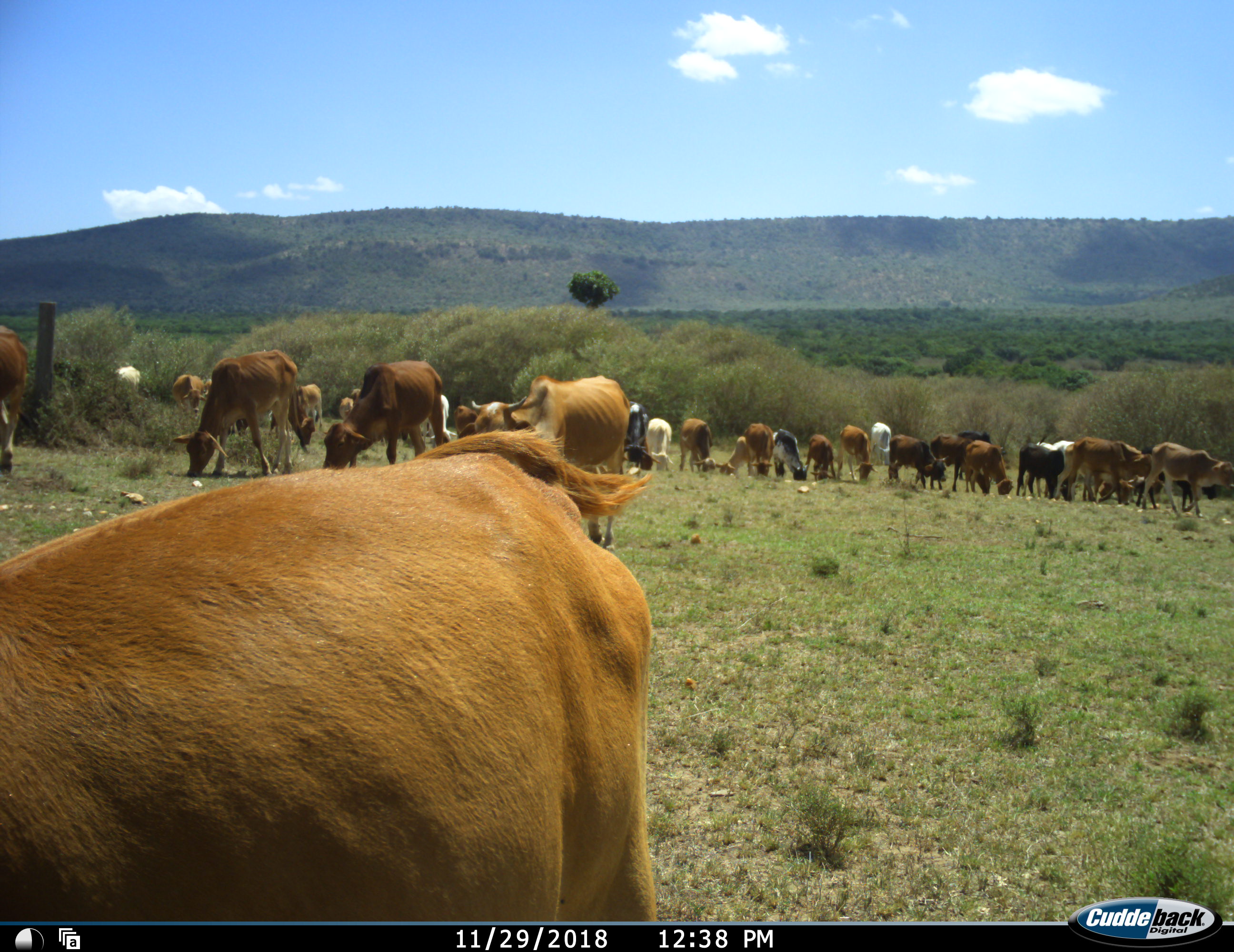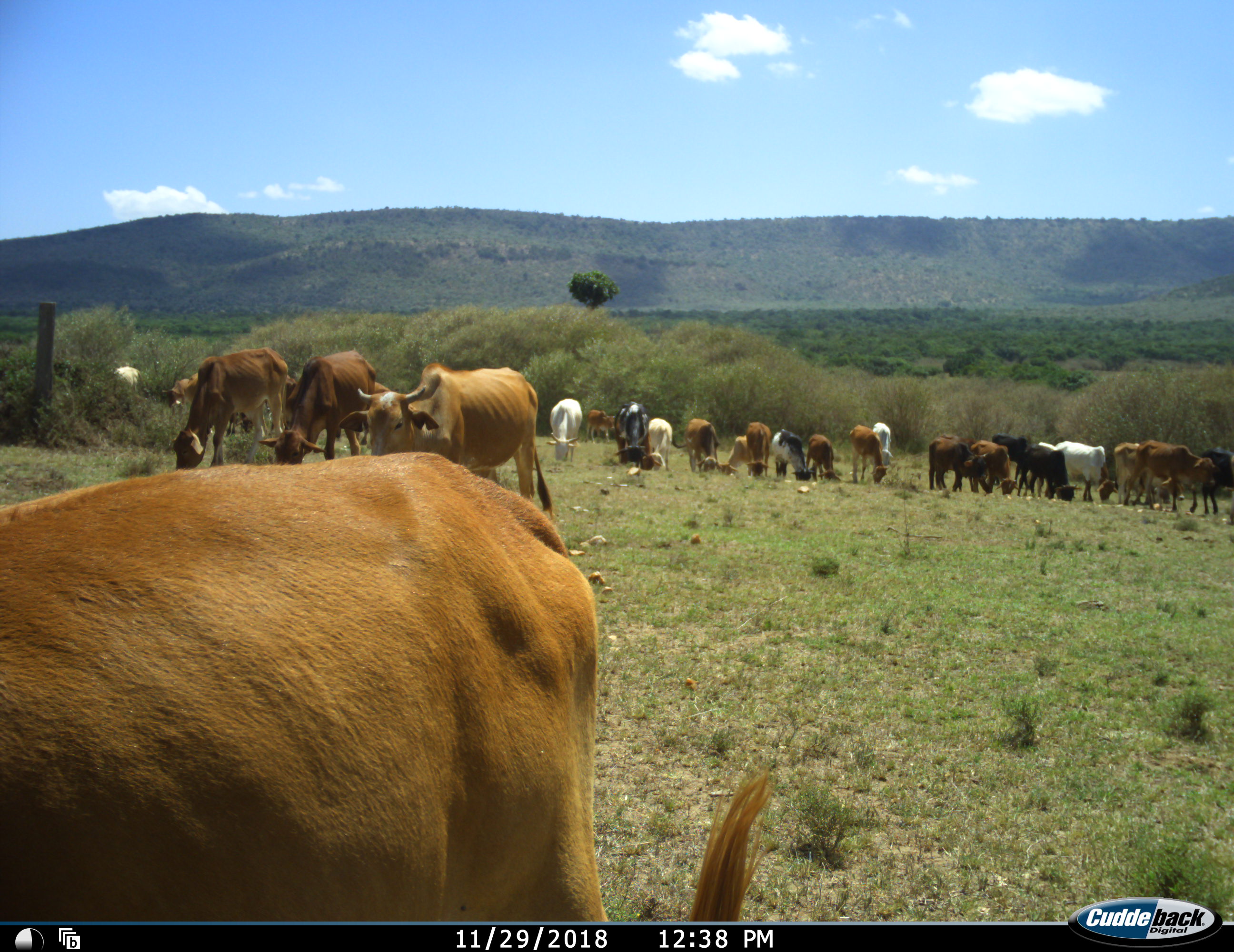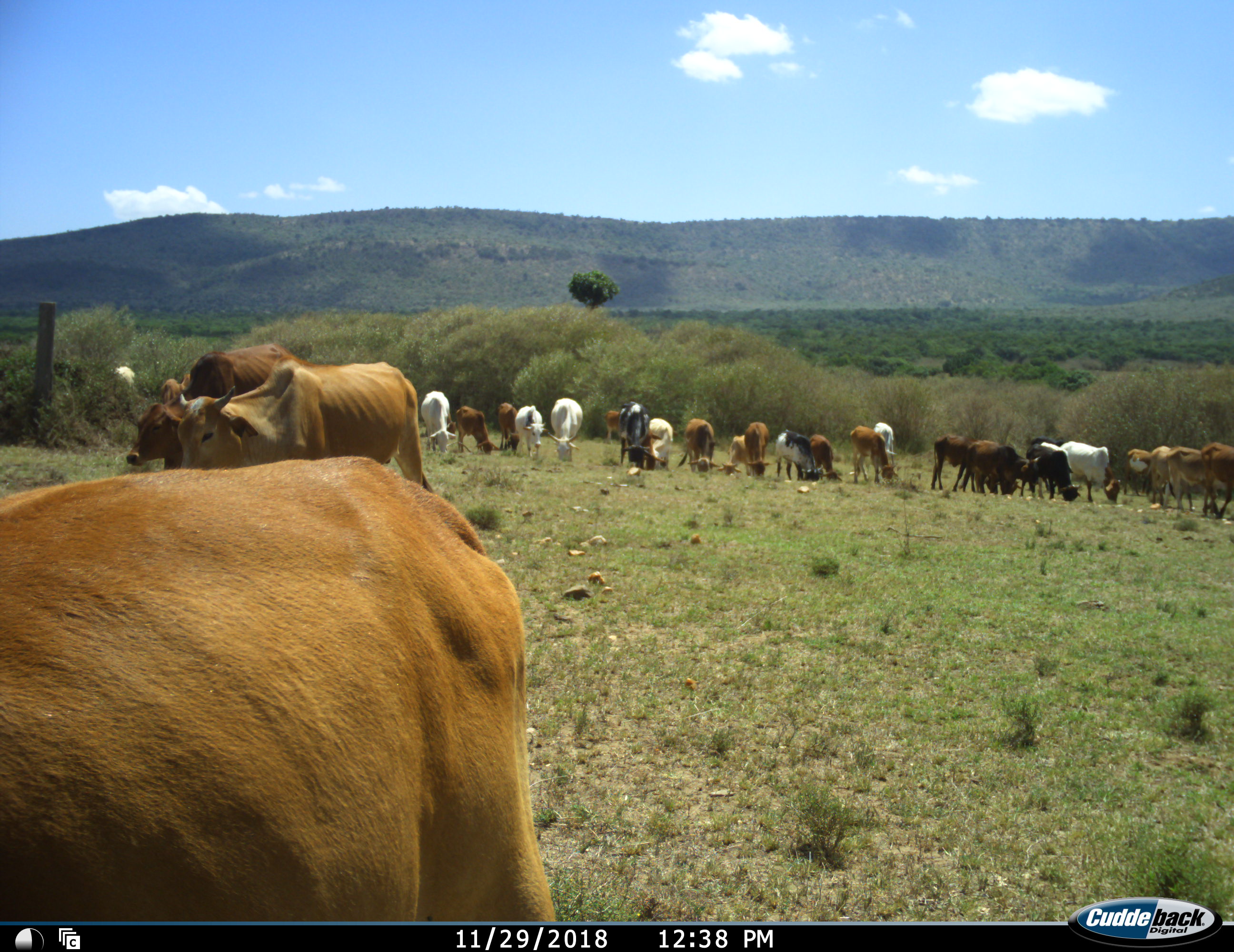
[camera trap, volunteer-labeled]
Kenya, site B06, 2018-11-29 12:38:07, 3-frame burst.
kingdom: Animalia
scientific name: Animalia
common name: animal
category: domesticanimal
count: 11-50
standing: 50%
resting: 0%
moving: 50%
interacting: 20%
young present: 20%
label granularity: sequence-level